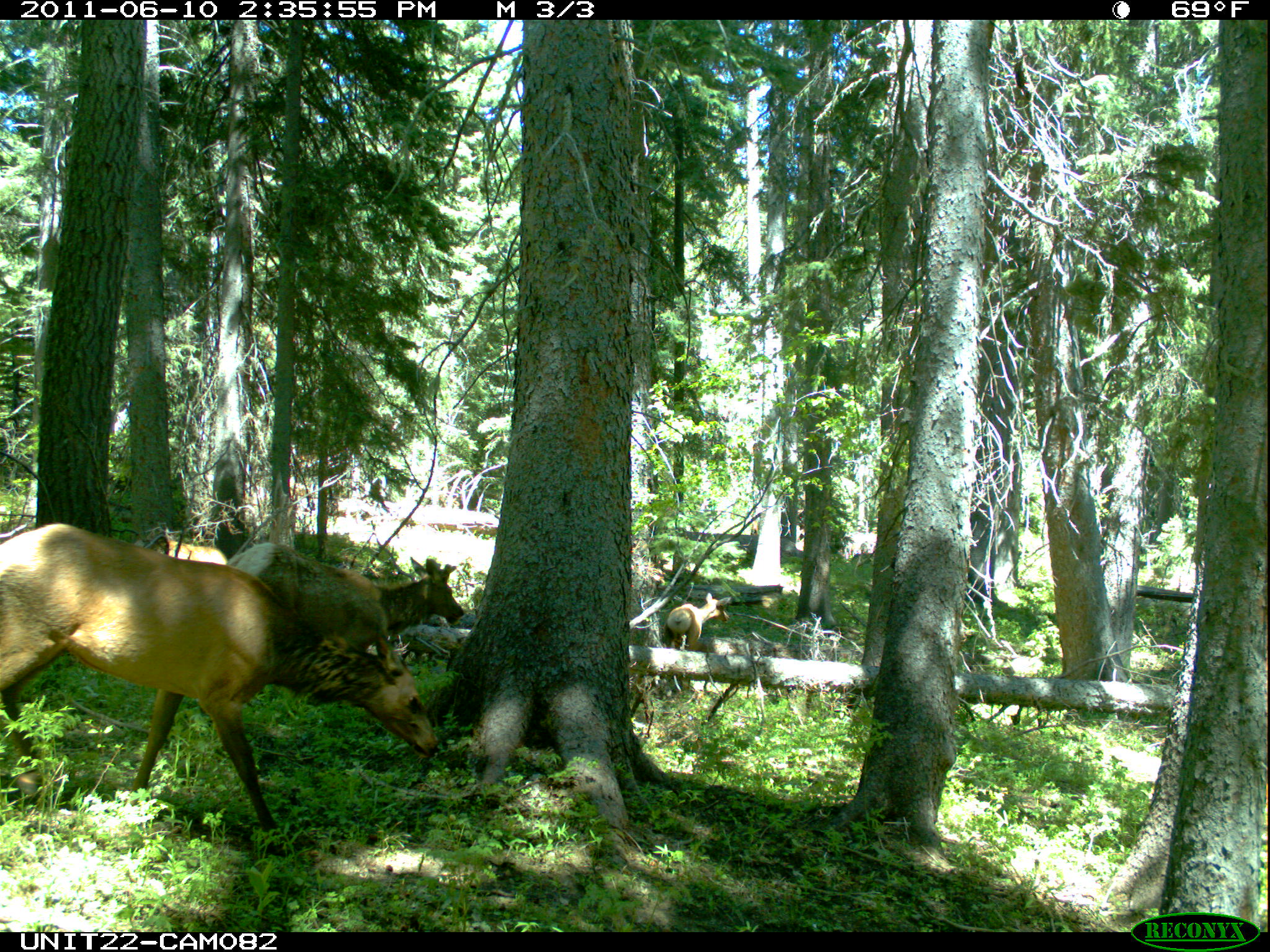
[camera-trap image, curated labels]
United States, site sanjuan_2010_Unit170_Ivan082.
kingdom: Animalia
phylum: Chordata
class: Mammalia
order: Artiodactyla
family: Cervidae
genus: Cervus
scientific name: Cervus elaphus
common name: red deer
Cervus elaphus (red deer).